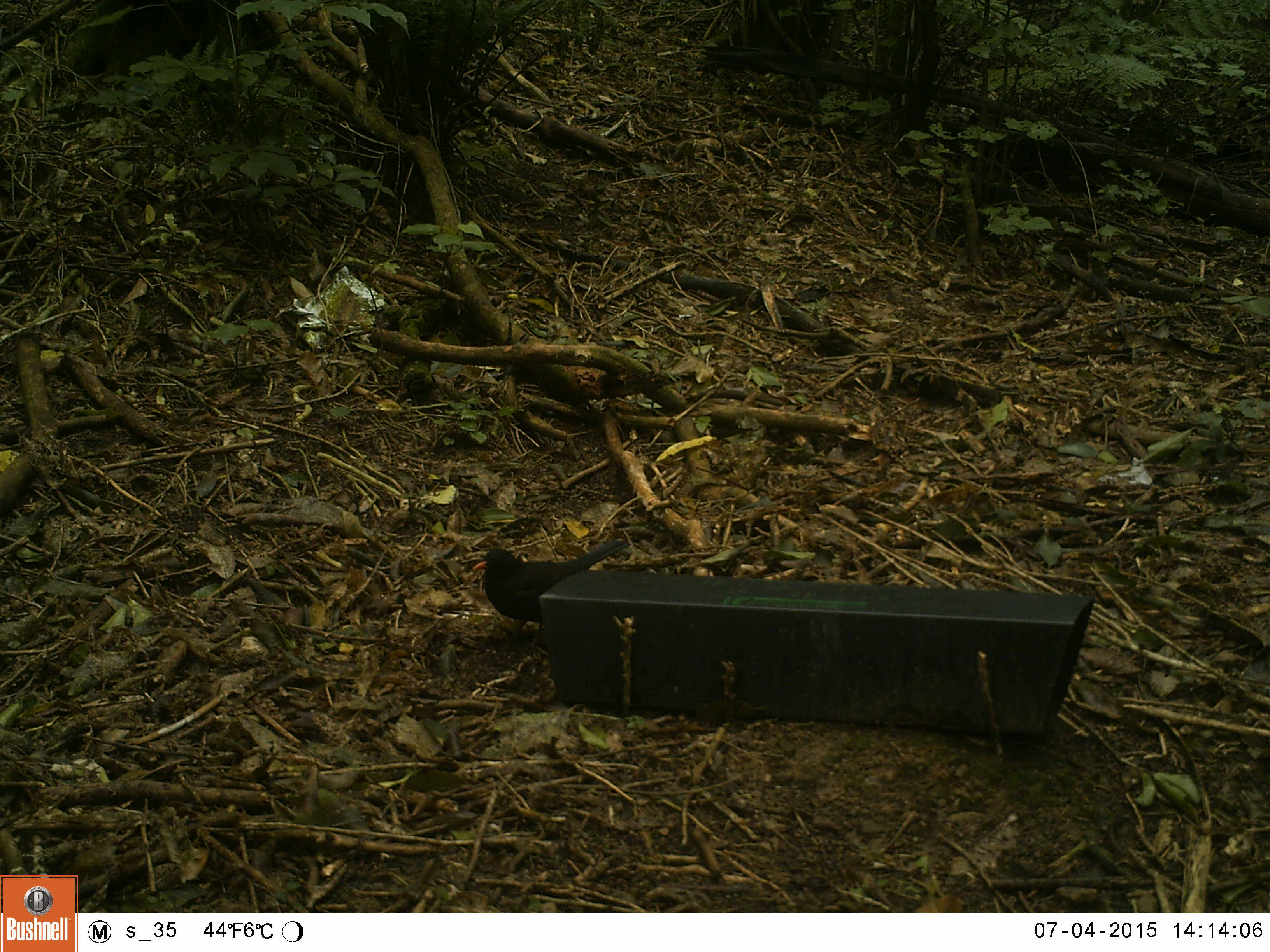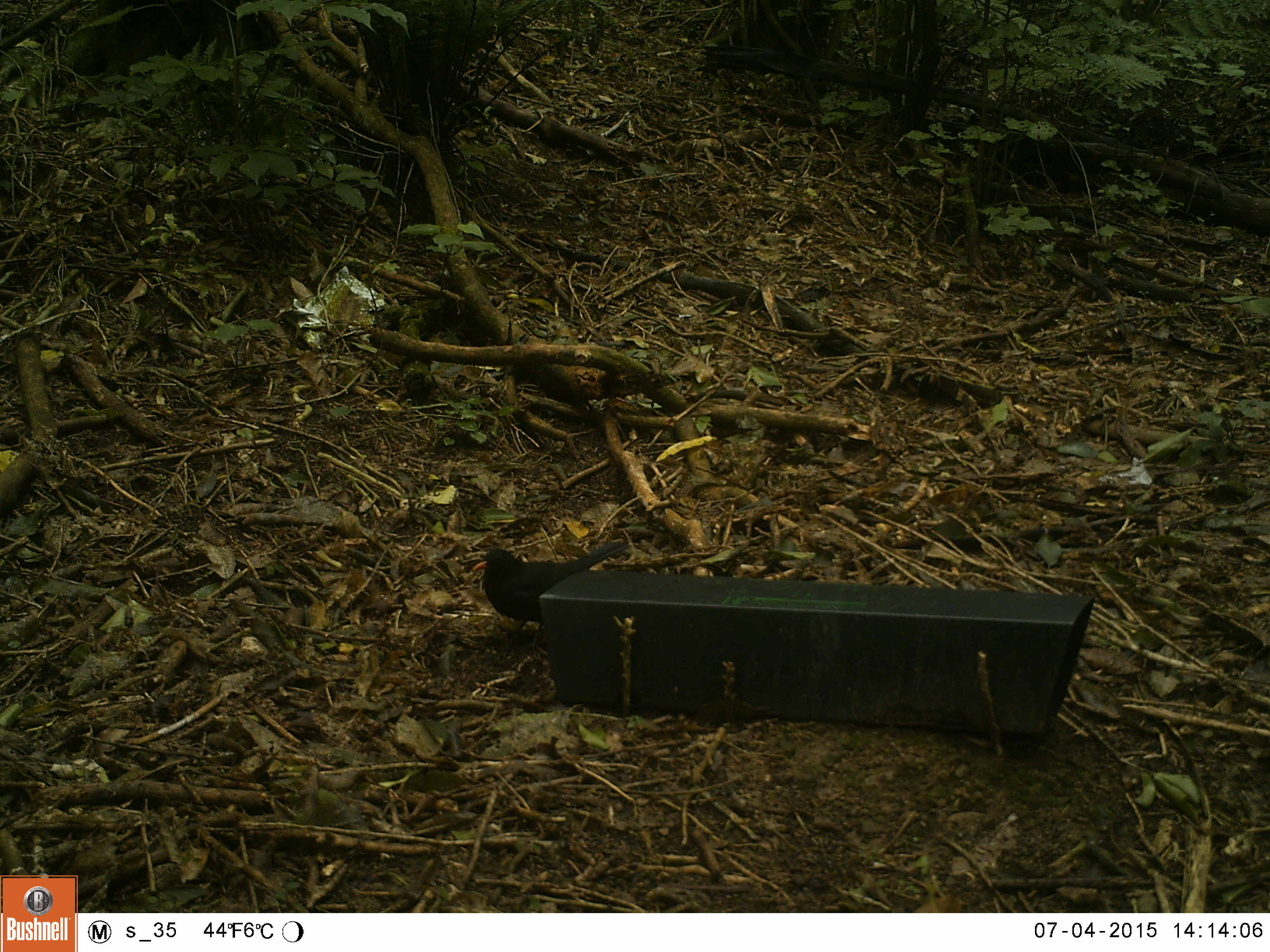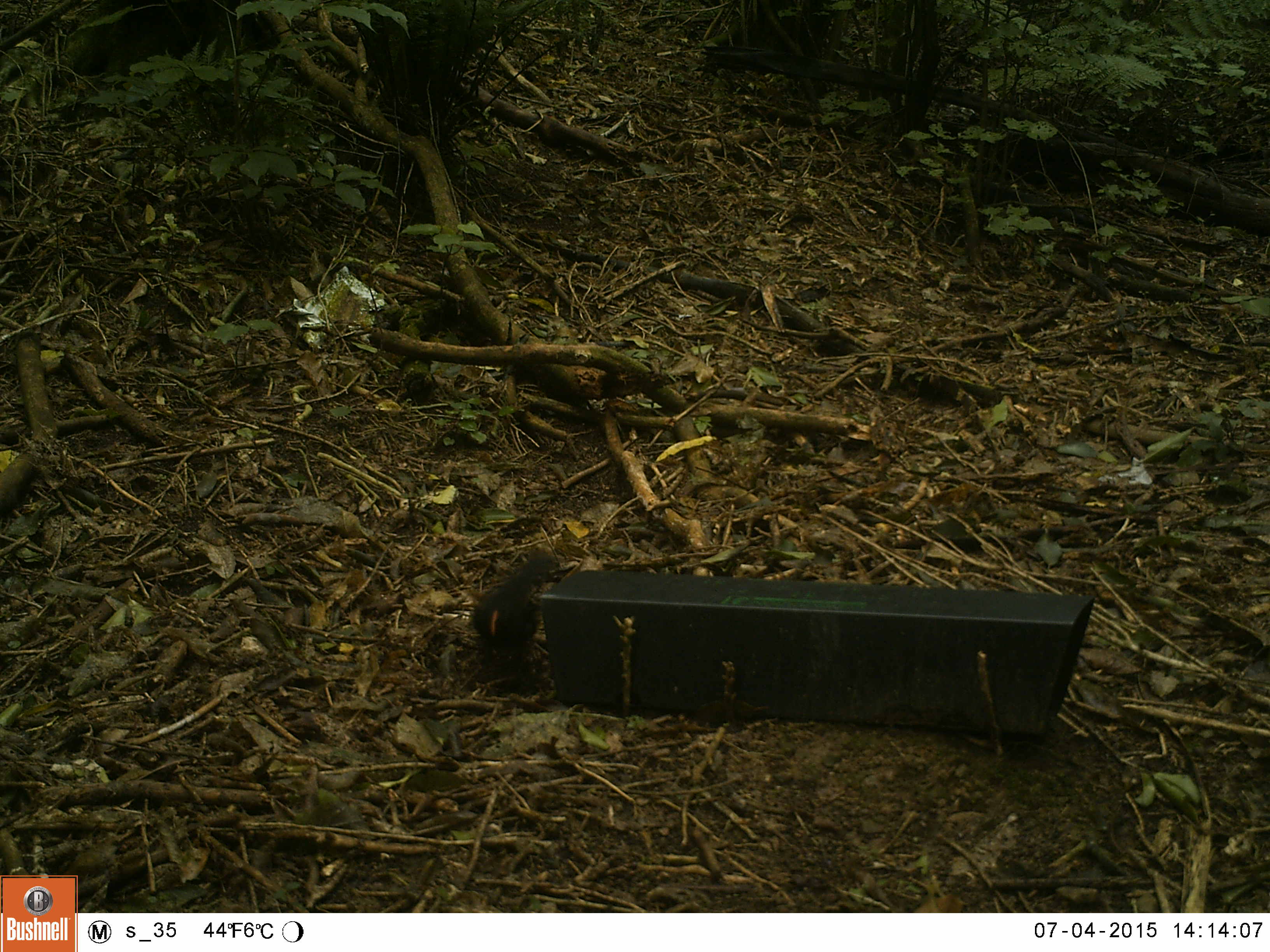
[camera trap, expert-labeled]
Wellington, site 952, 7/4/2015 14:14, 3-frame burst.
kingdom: Animalia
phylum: Chordata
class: Aves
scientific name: Aves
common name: bird